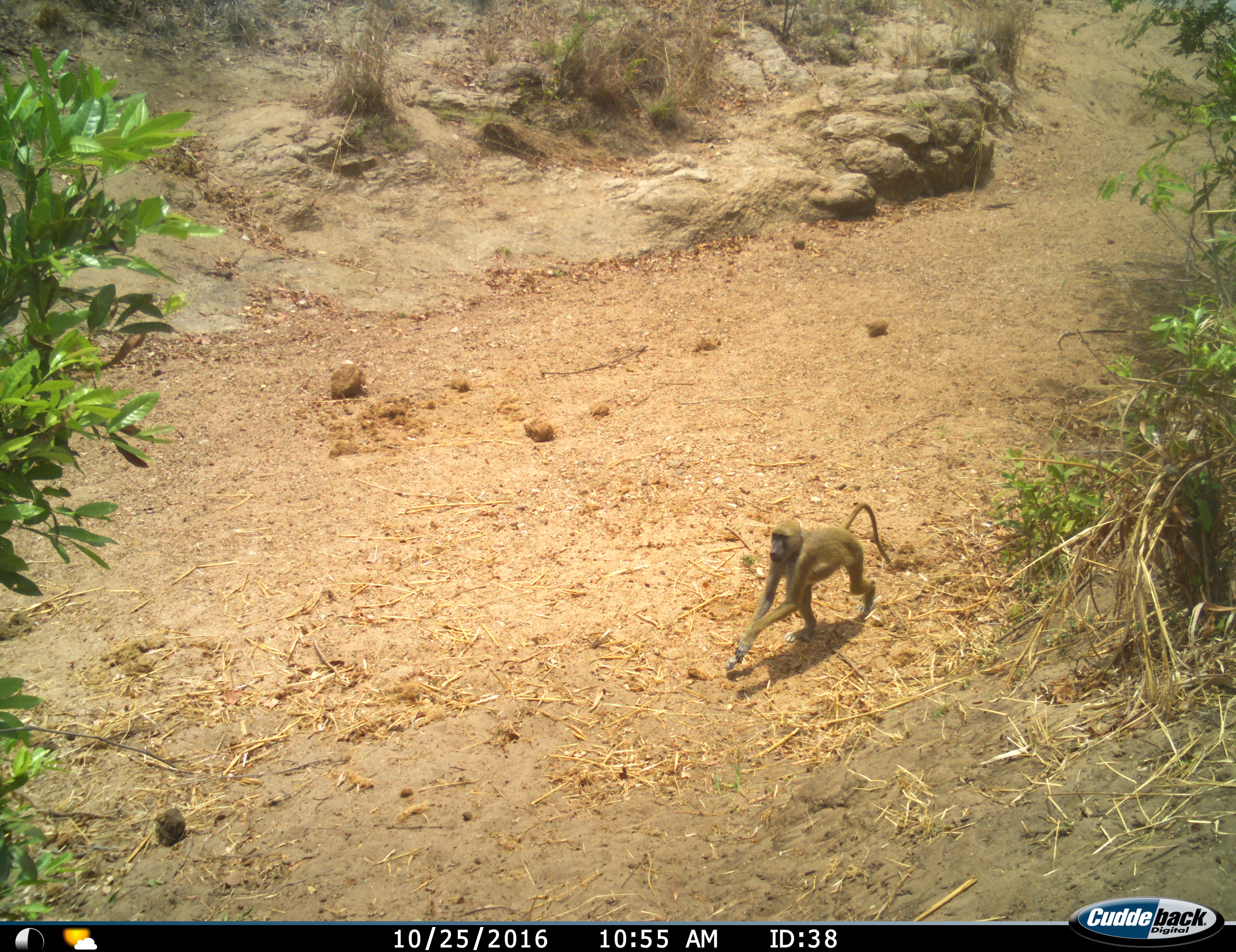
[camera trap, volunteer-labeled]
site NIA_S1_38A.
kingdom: Animalia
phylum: Chordata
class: Mammalia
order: Primates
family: Cercopithecidae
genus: Papio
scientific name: Papio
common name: baboon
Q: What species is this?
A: Baboon (Papio).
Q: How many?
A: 1.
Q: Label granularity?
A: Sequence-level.